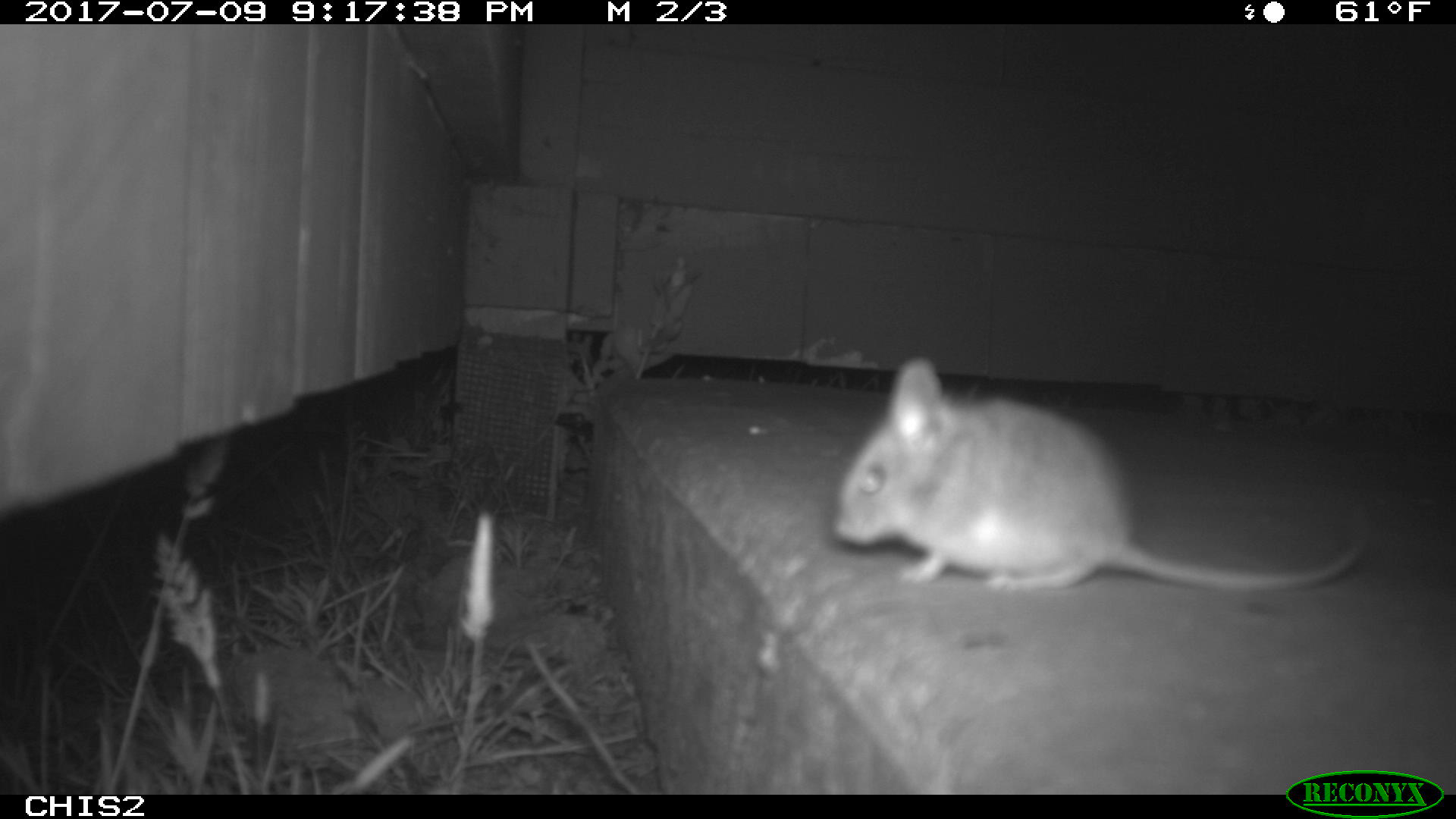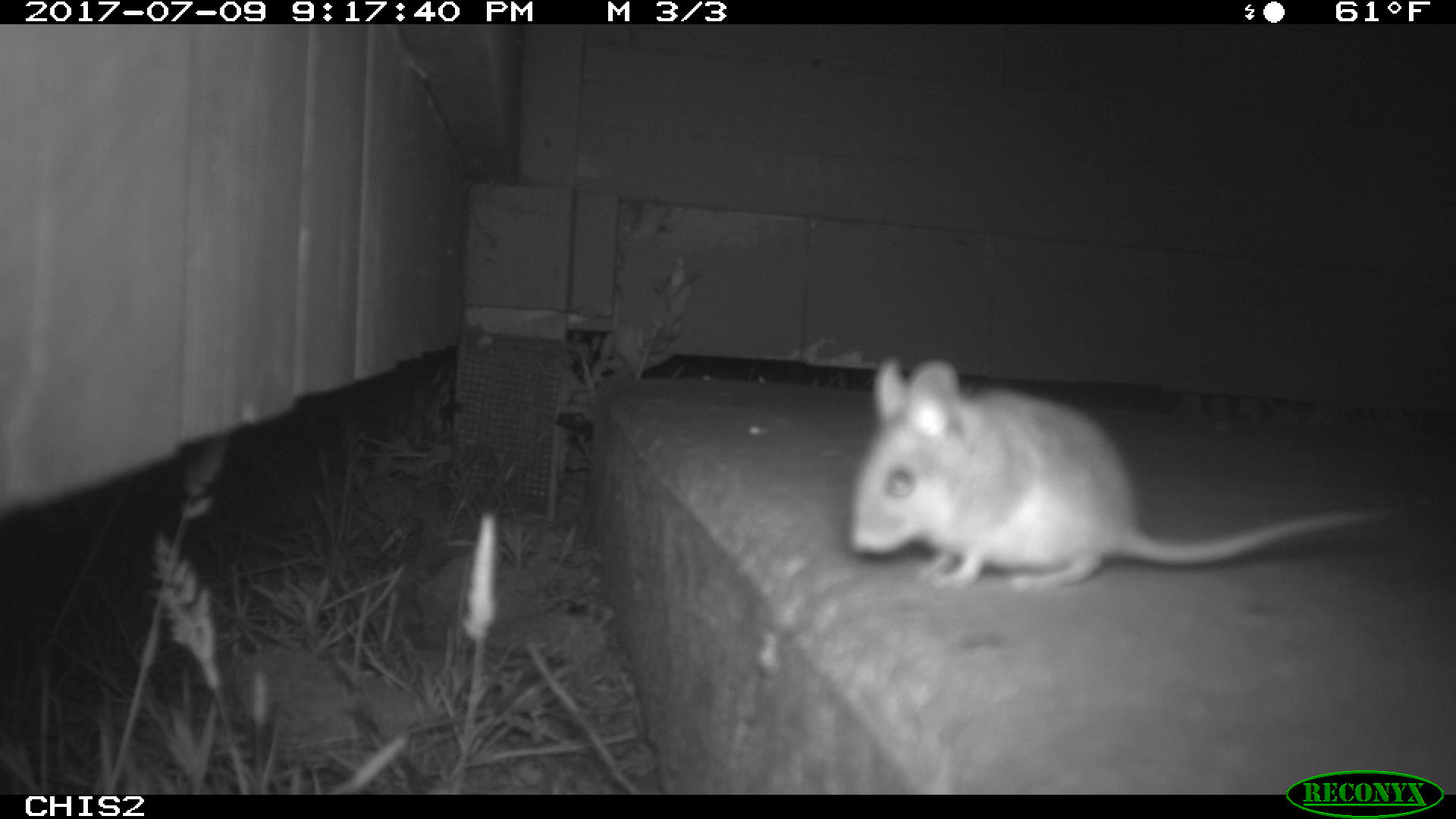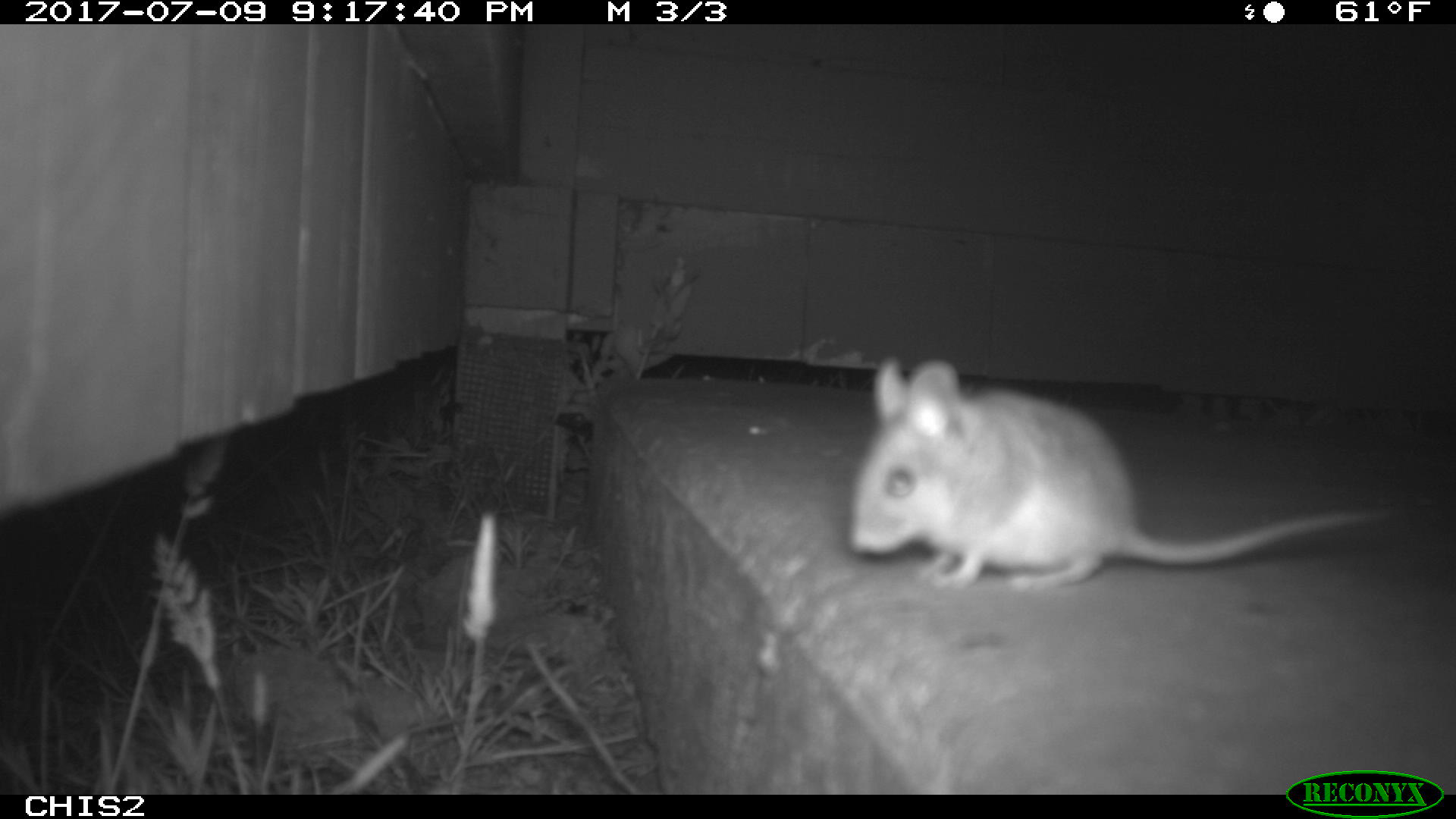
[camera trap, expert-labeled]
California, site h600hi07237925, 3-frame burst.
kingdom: Animalia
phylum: Chordata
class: Mammalia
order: Rodentia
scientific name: Rodentia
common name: rodent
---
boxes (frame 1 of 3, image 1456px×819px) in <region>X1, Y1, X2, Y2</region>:
rodent: <region>834, 358, 1367, 588</region>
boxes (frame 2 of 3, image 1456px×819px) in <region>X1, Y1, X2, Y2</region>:
rodent: <region>849, 358, 1396, 585</region>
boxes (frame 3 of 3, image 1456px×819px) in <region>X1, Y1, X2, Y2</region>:
rodent: <region>840, 354, 1399, 594</region>